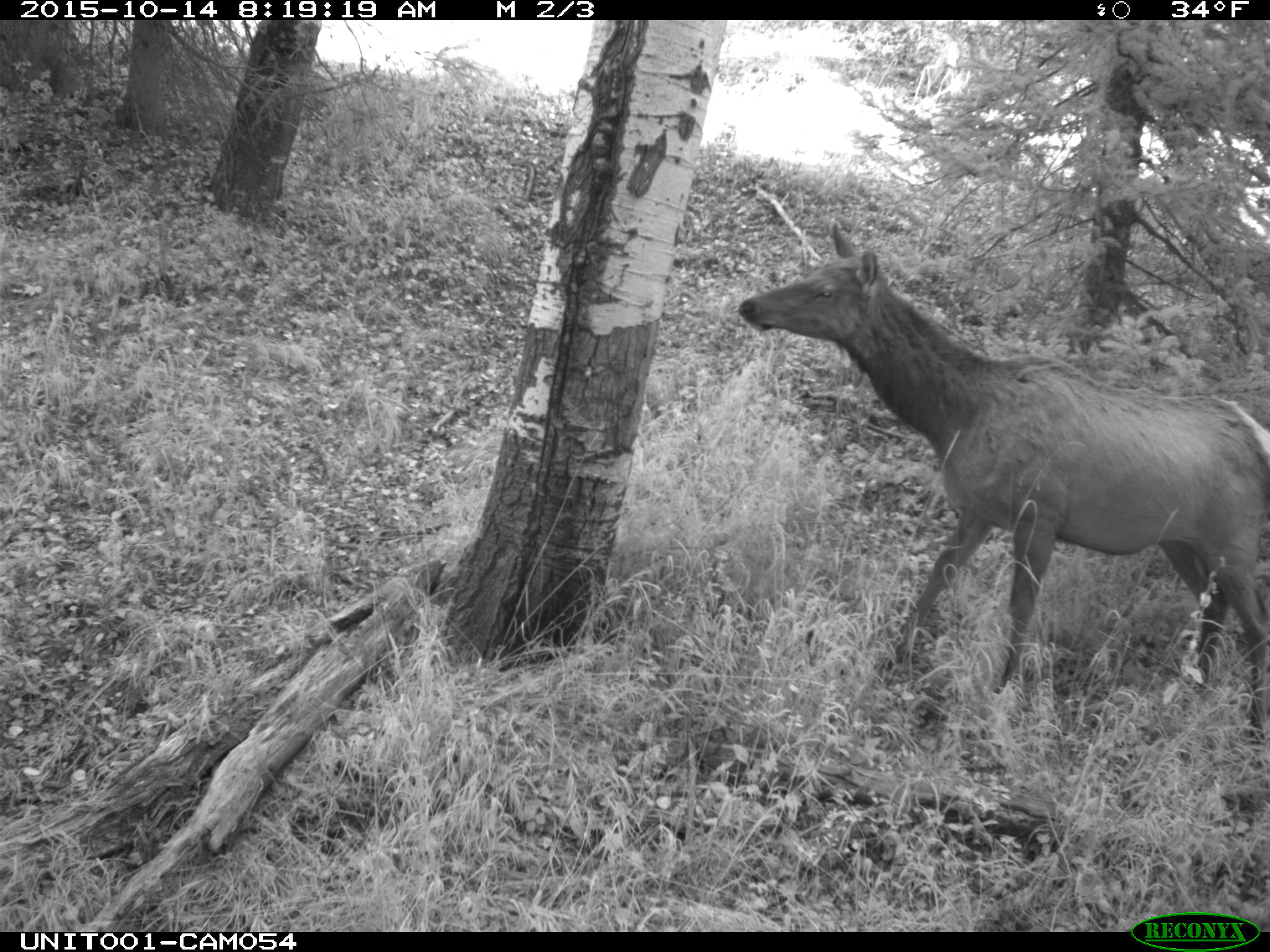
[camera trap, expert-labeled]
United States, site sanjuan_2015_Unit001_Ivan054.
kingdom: Animalia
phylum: Chordata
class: Mammalia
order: Artiodactyla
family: Cervidae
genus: Cervus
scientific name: Cervus elaphus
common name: red deer